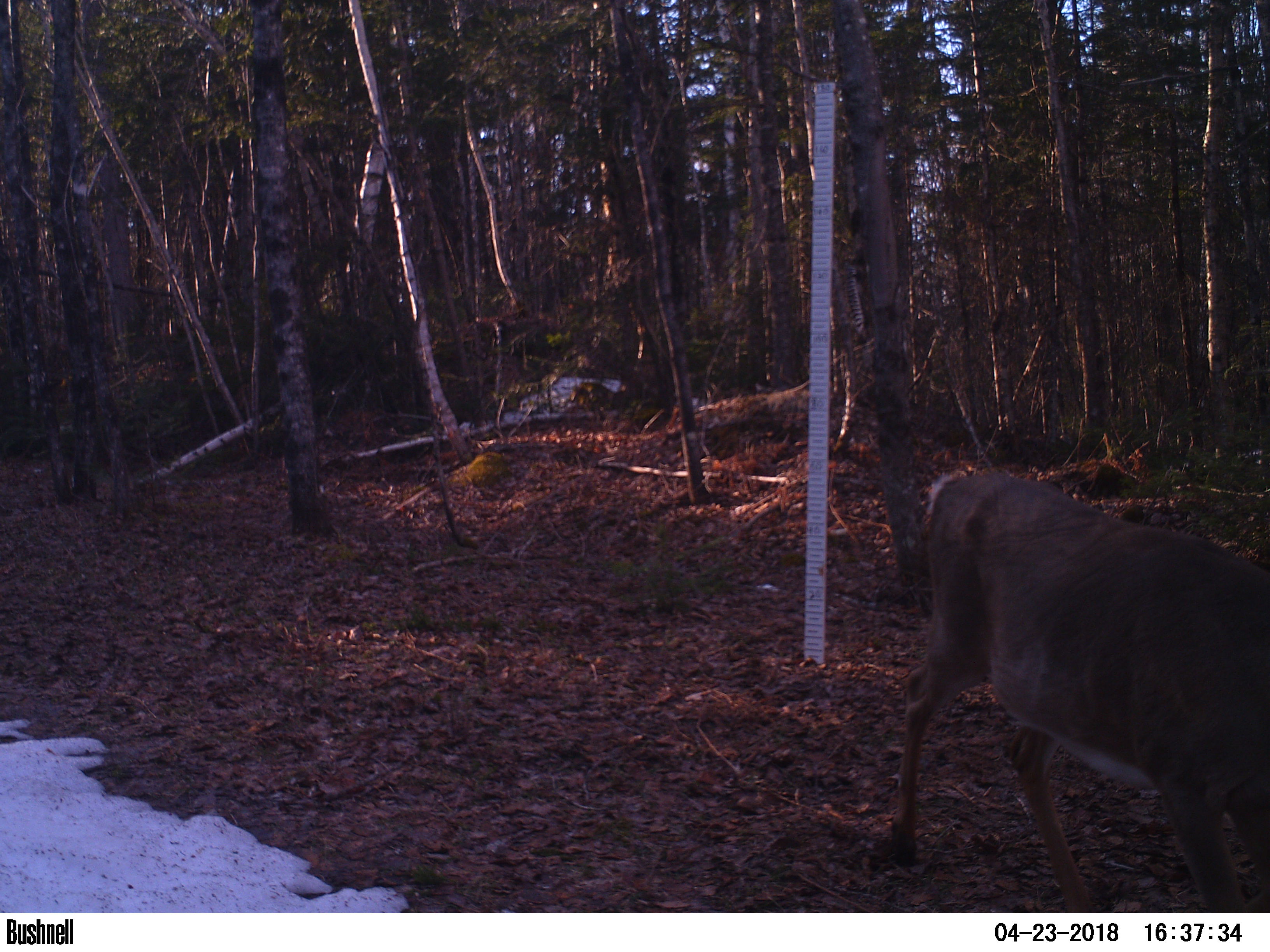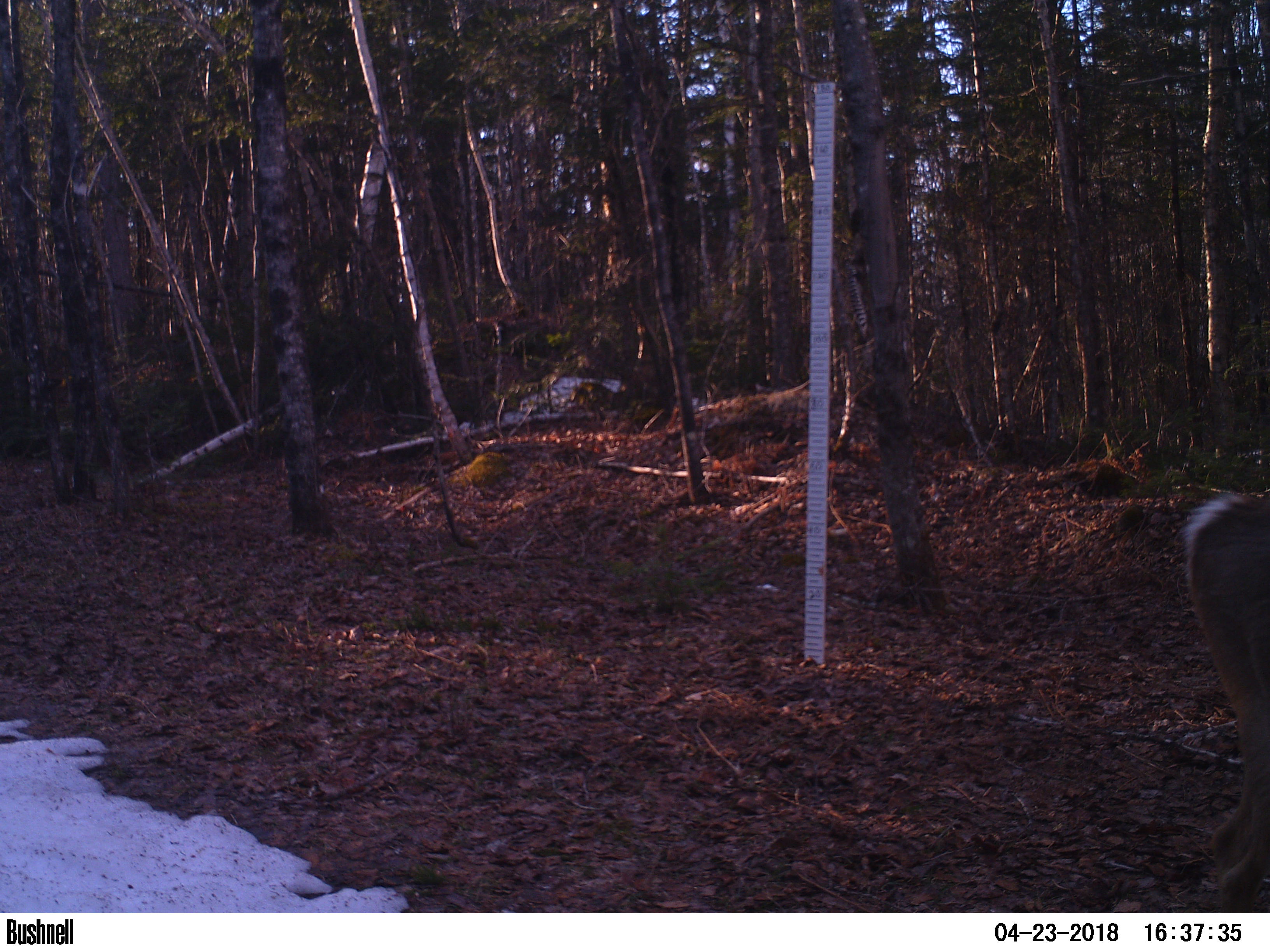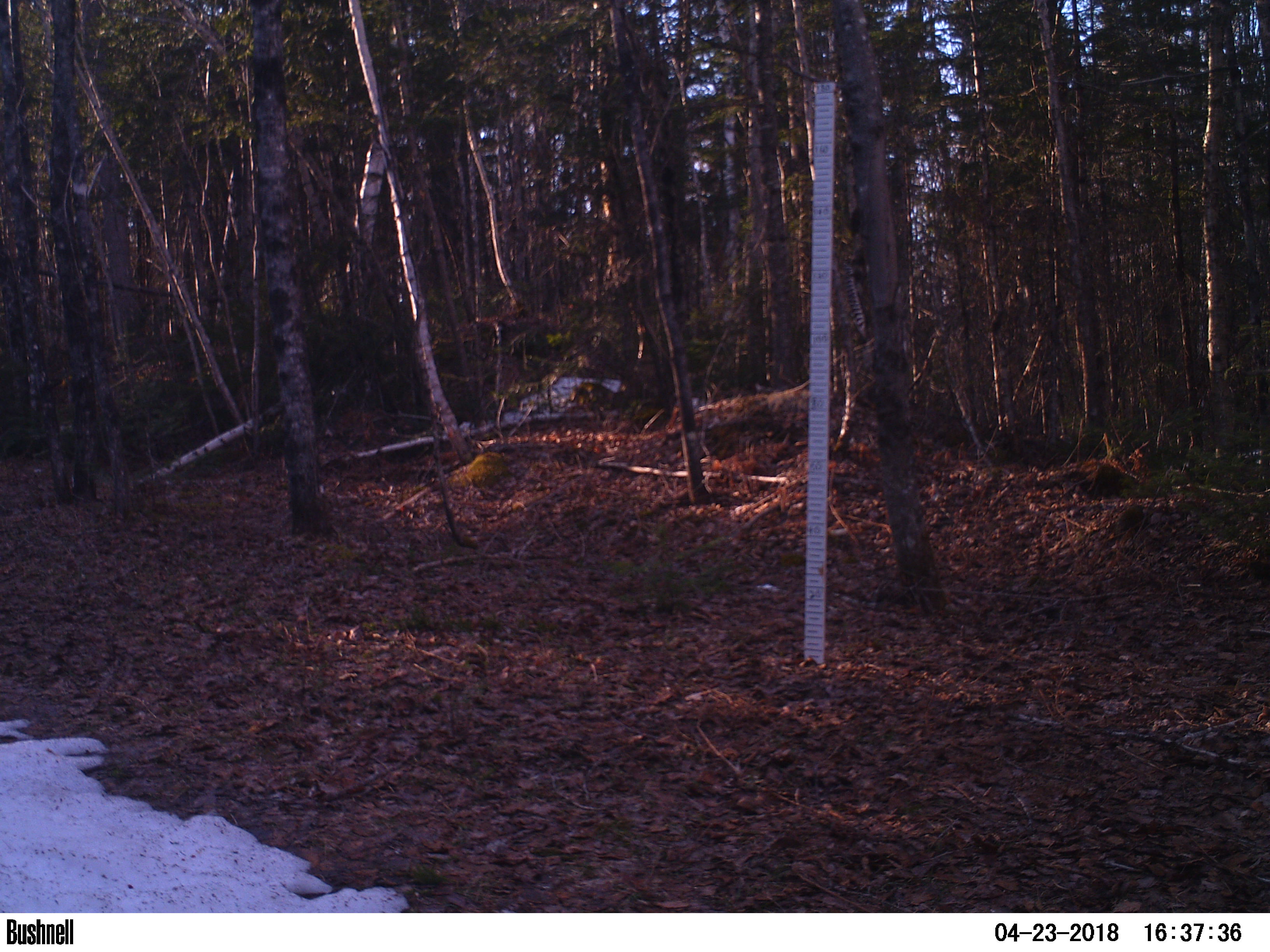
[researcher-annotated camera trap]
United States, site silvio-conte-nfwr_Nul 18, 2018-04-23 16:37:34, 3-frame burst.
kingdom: Animalia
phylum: Chordata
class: Mammalia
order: Artiodactyla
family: Cervidae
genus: Odocoileus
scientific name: Odocoileus virginianus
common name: white-tailed deer